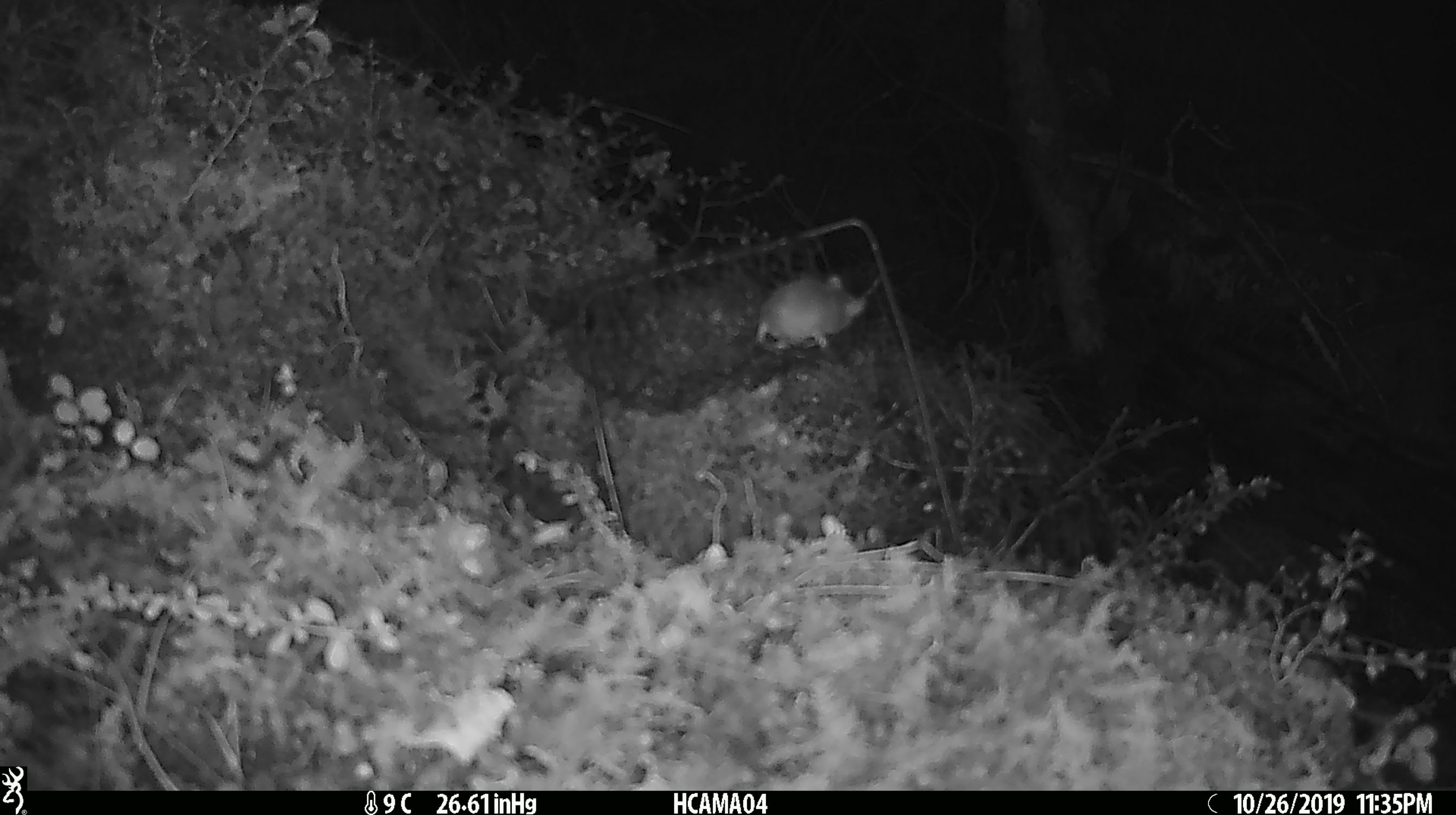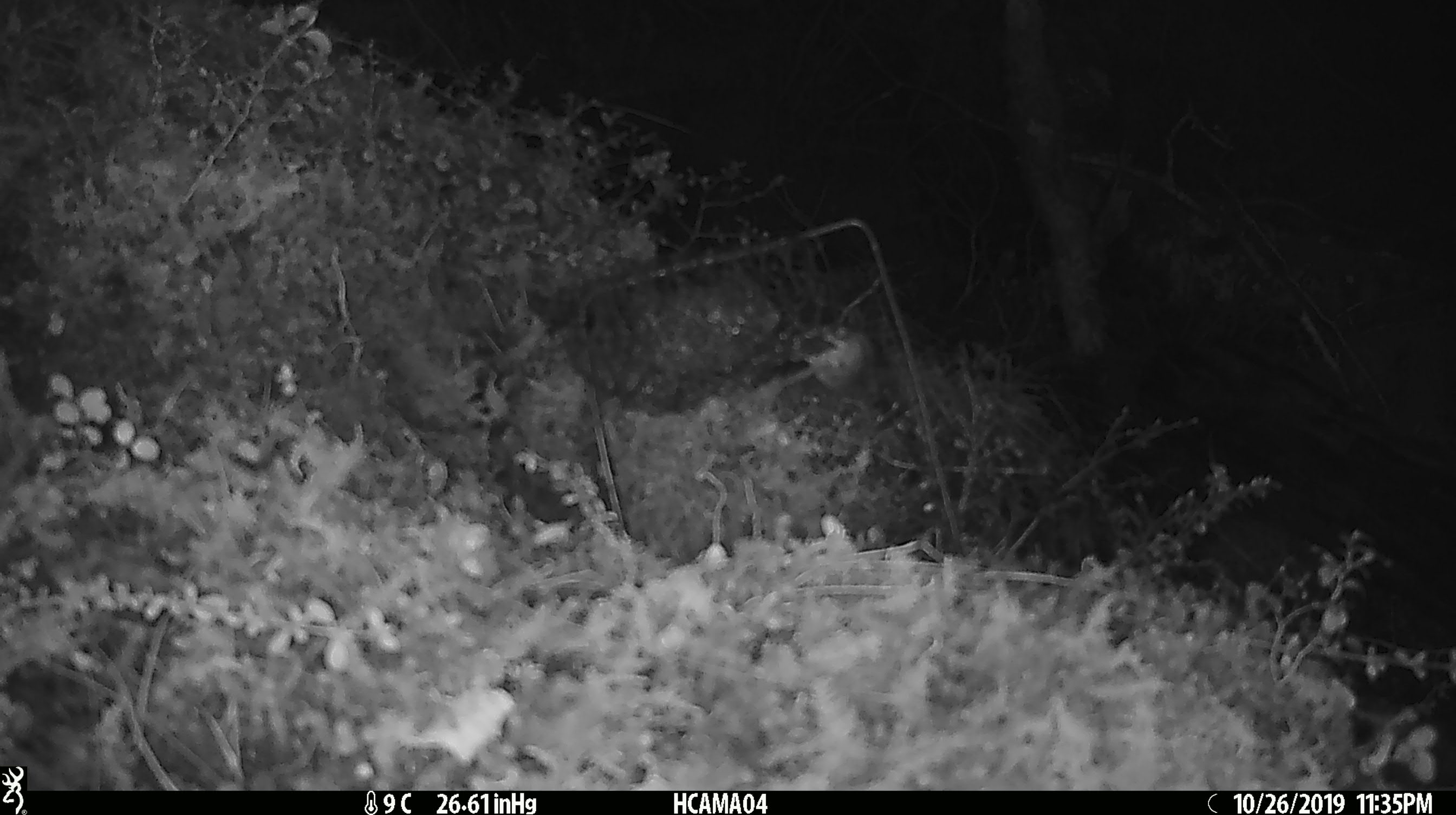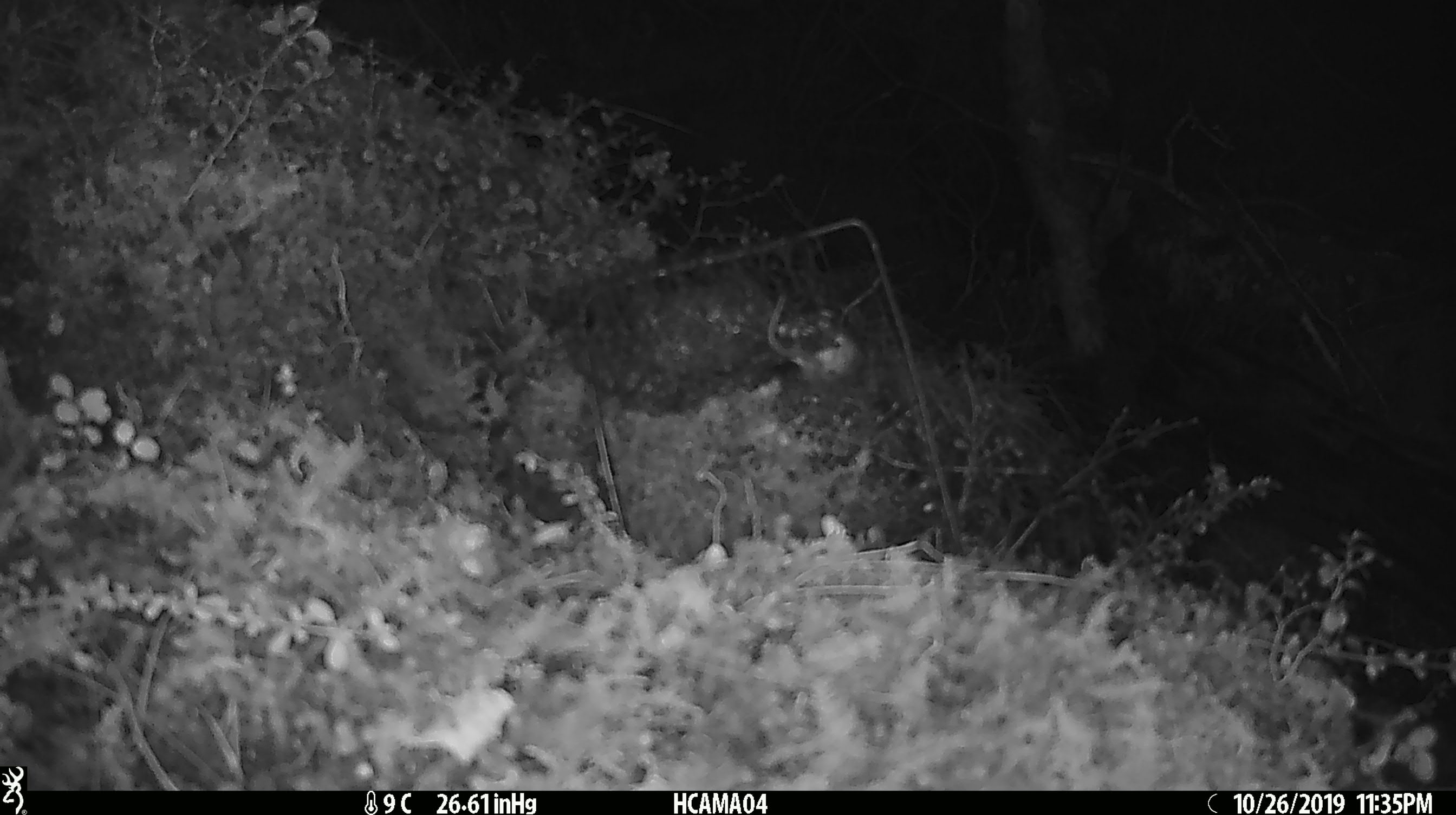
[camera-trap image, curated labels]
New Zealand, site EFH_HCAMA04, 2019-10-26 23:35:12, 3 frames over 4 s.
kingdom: Animalia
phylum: Chordata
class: Mammalia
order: Rodentia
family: Muridae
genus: Mus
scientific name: Mus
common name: mouse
Mouse (Mus).